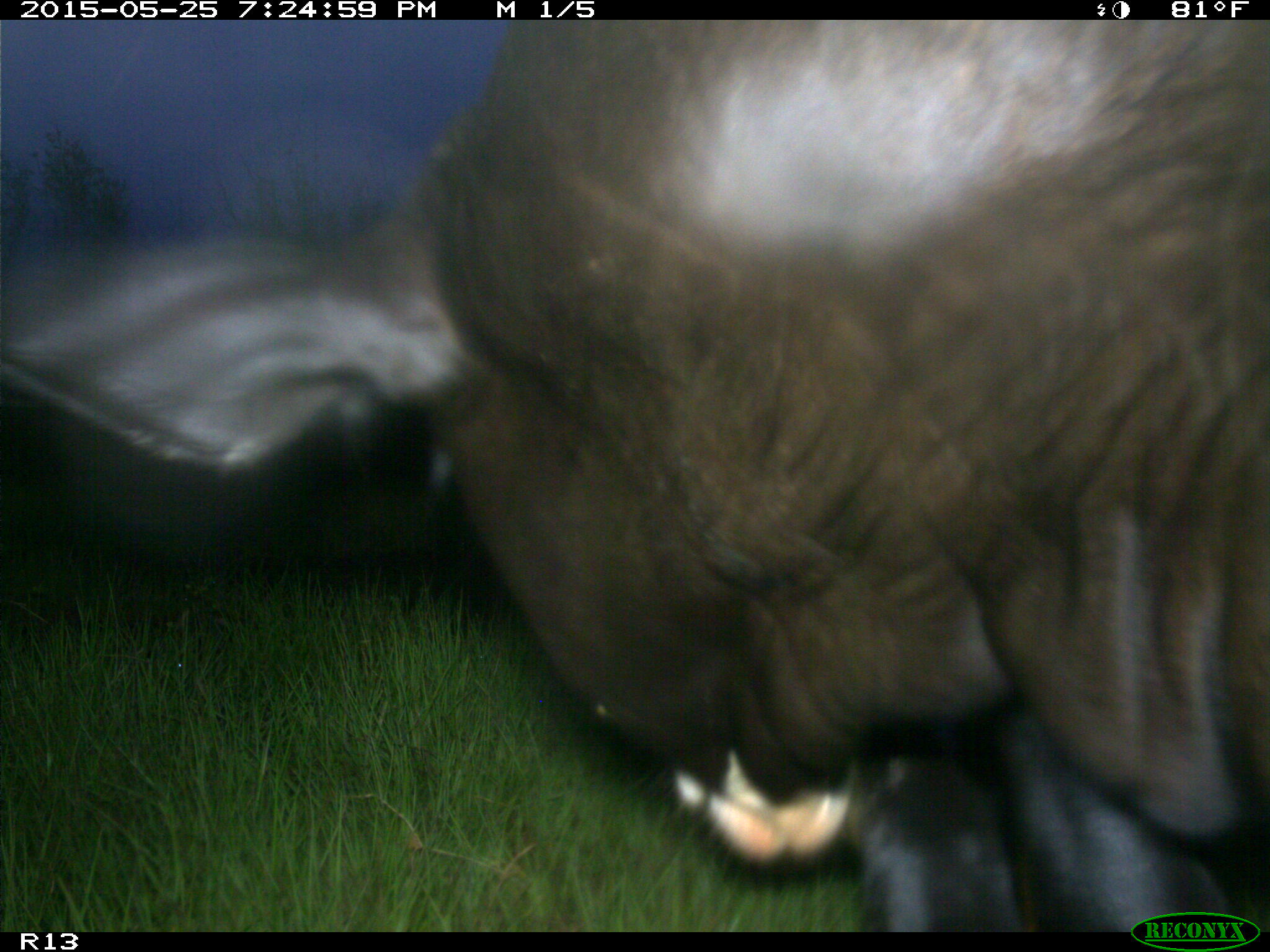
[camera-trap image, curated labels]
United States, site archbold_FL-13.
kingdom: Animalia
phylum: Chordata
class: Mammalia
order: Artiodactyla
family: Bovidae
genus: Bos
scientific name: Bos taurus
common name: domestic cow